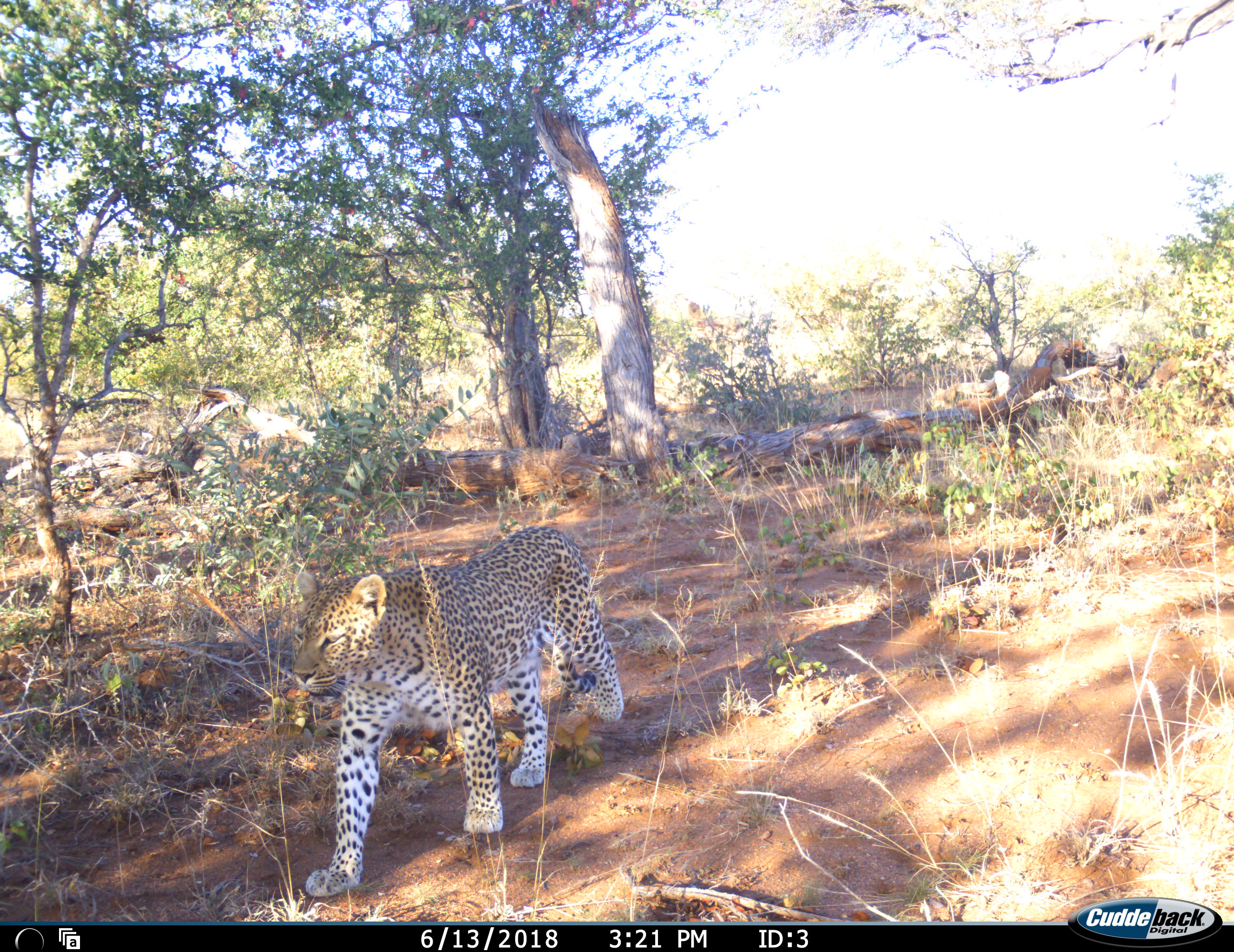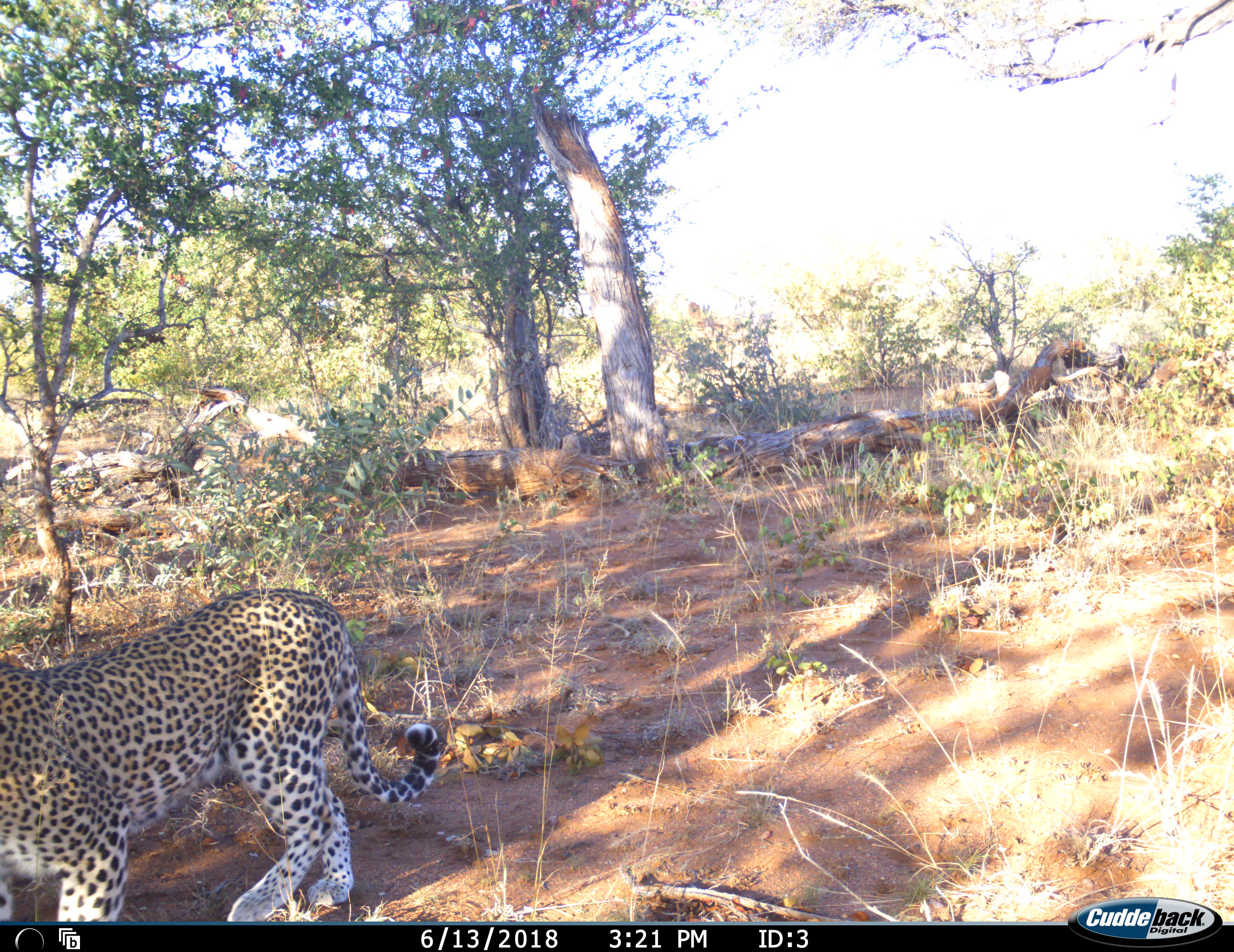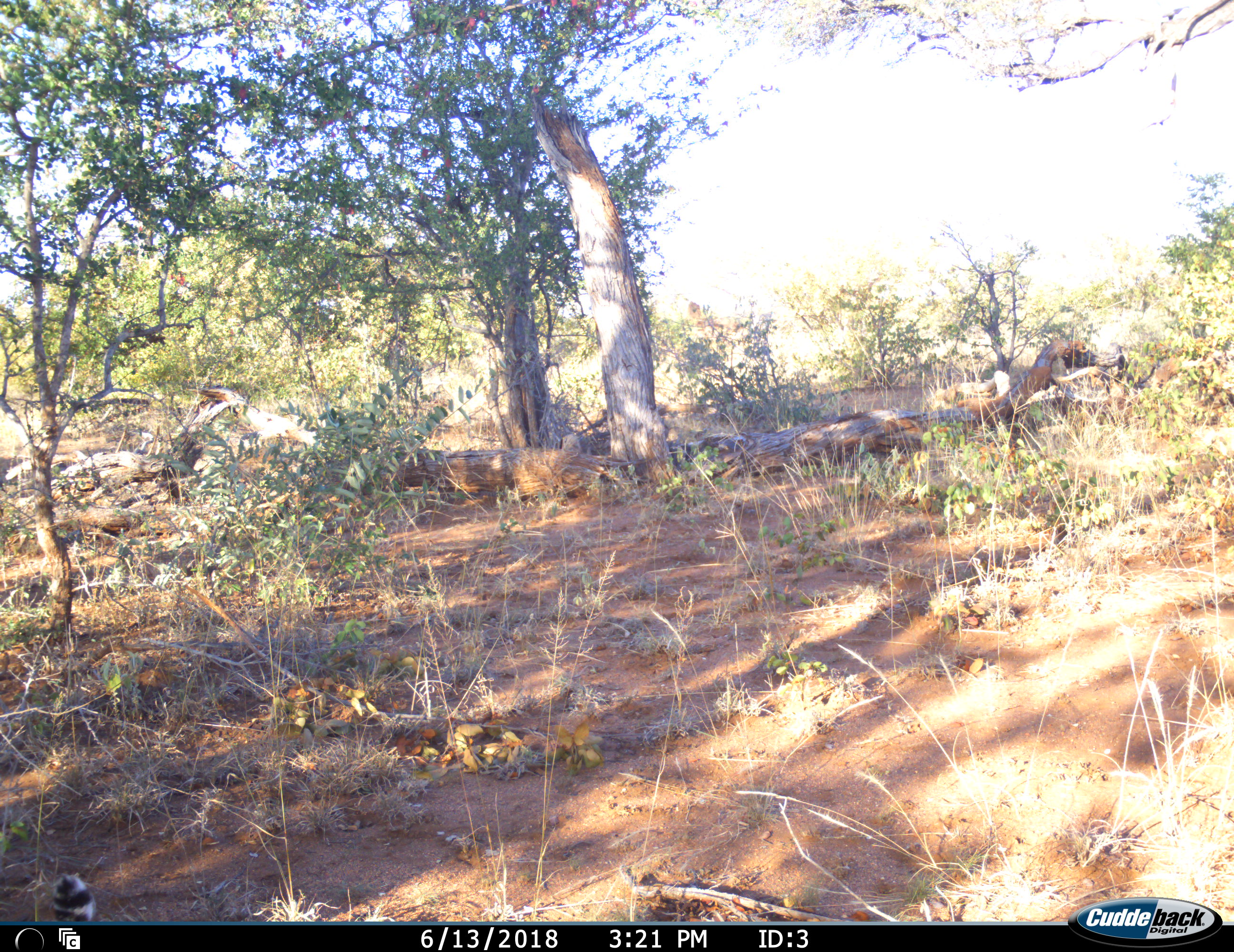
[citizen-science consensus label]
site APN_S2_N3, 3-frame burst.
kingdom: Animalia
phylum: Chordata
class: Mammalia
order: Carnivora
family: Felidae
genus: Panthera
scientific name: Panthera pardus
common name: leopard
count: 1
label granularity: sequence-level